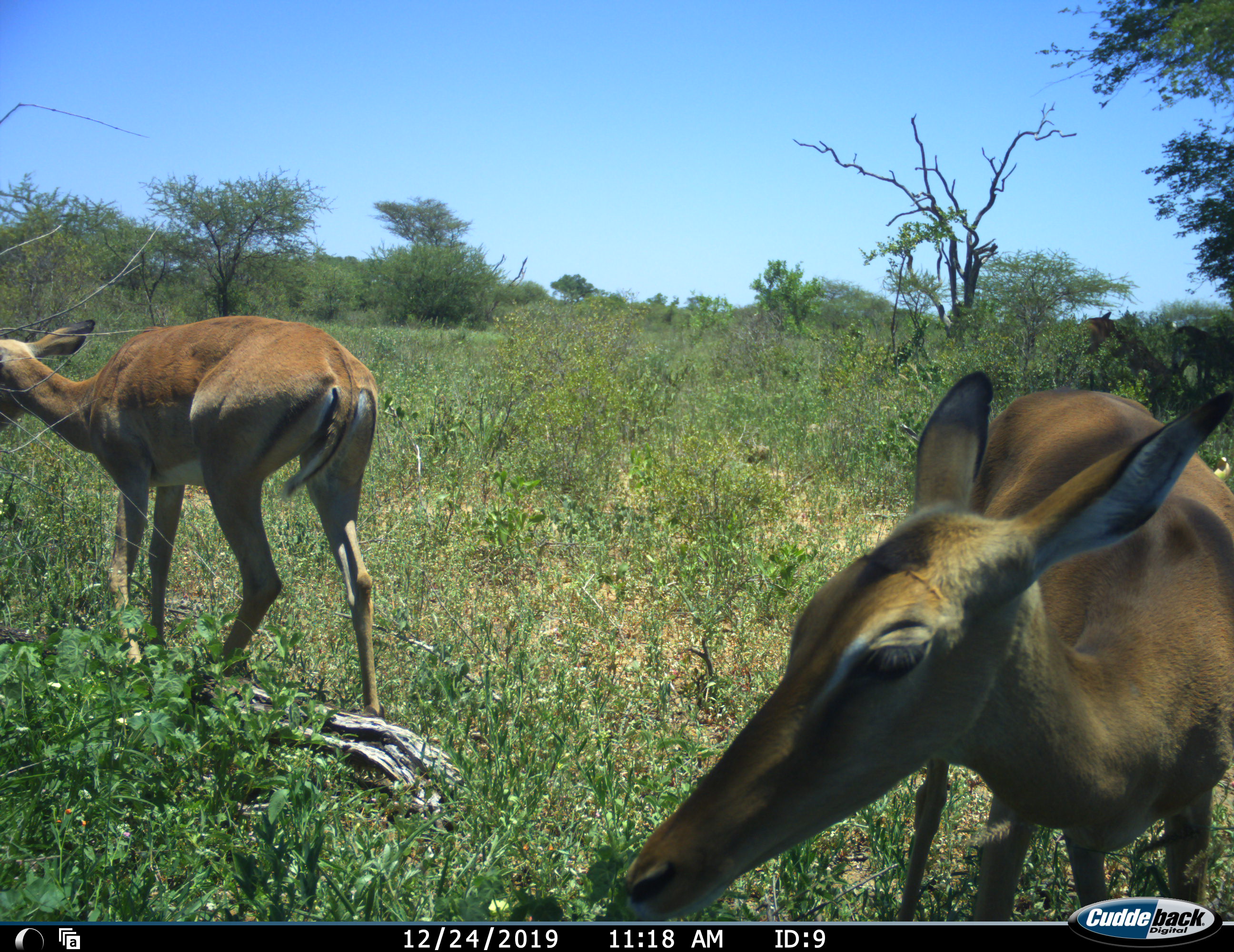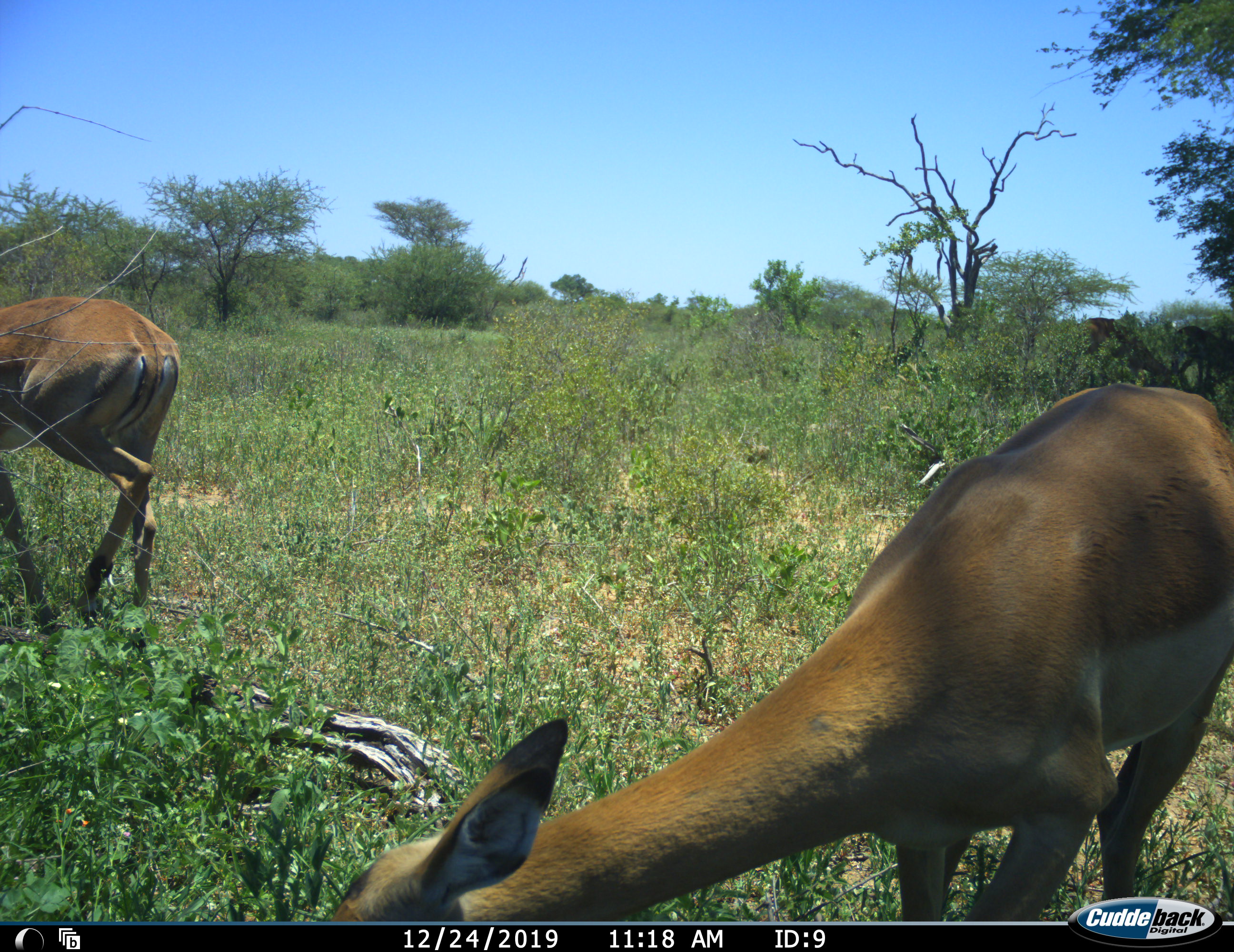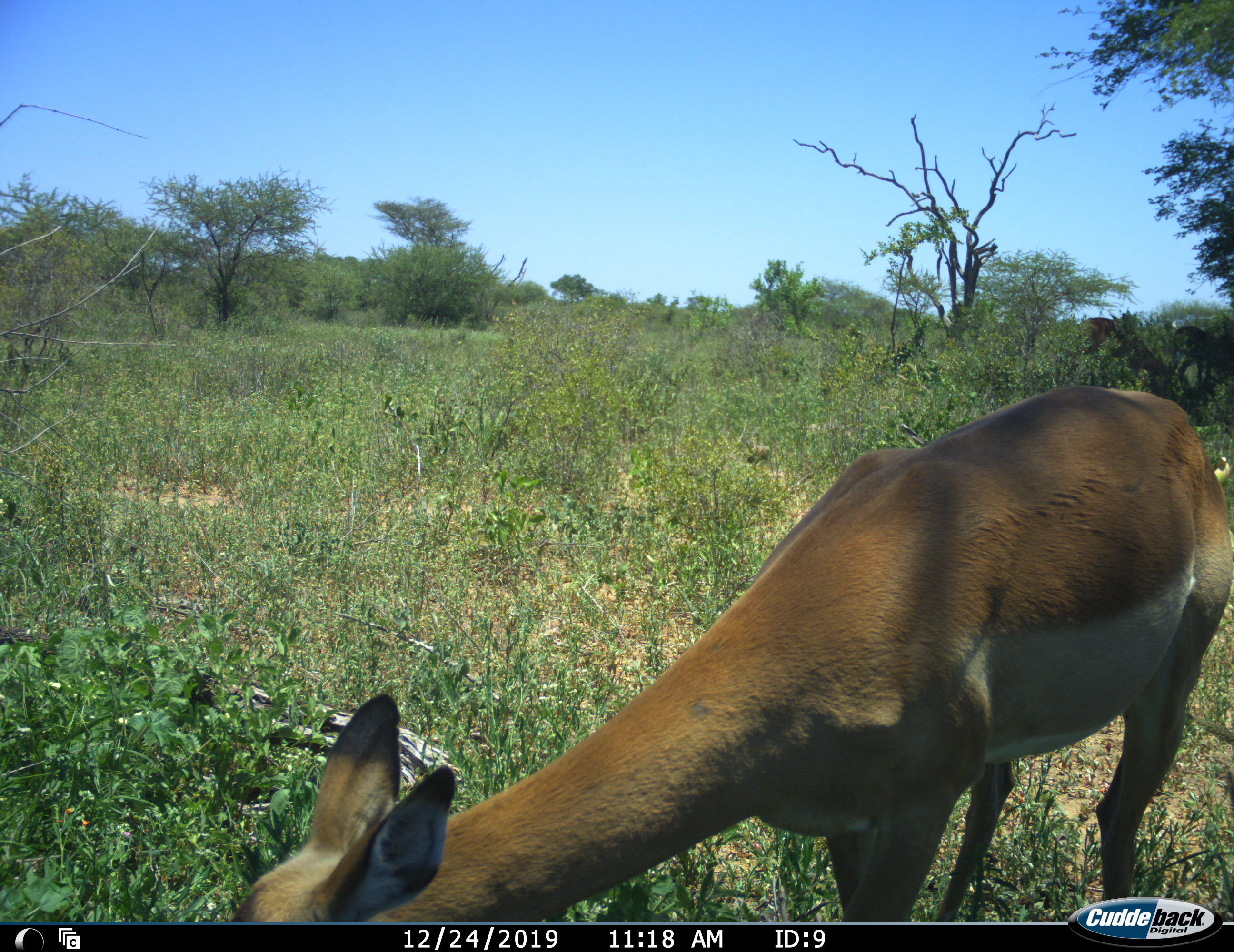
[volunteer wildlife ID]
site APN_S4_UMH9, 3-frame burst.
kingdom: Animalia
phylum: Chordata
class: Mammalia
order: Artiodactyla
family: Bovidae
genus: Aepyceros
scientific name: Aepyceros melampus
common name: impala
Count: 2.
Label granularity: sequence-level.